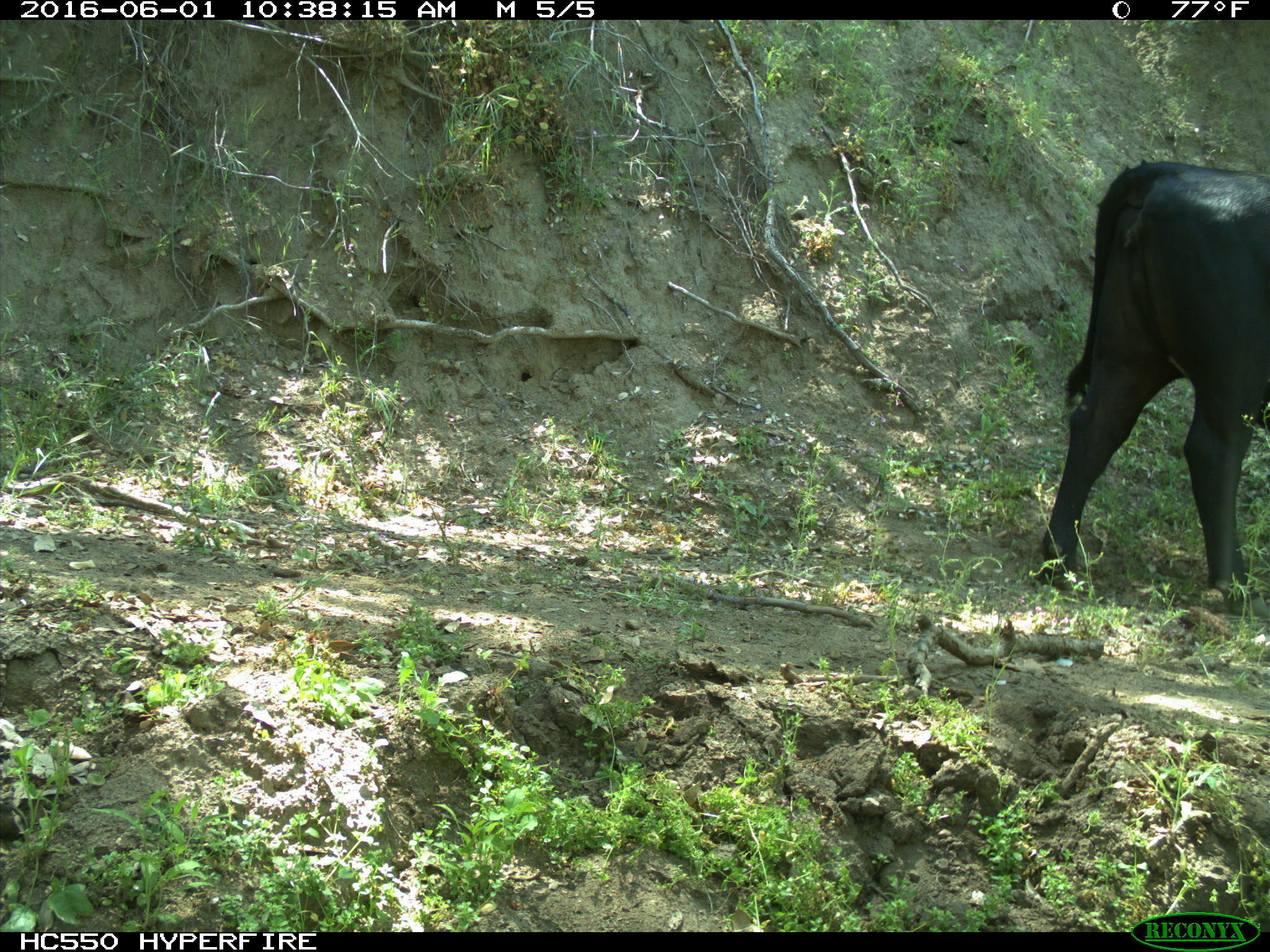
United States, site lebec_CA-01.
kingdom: Animalia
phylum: Chordata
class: Mammalia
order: Artiodactyla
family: Bovidae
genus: Bos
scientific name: Bos taurus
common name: domestic cow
Bos taurus (domestic cow).